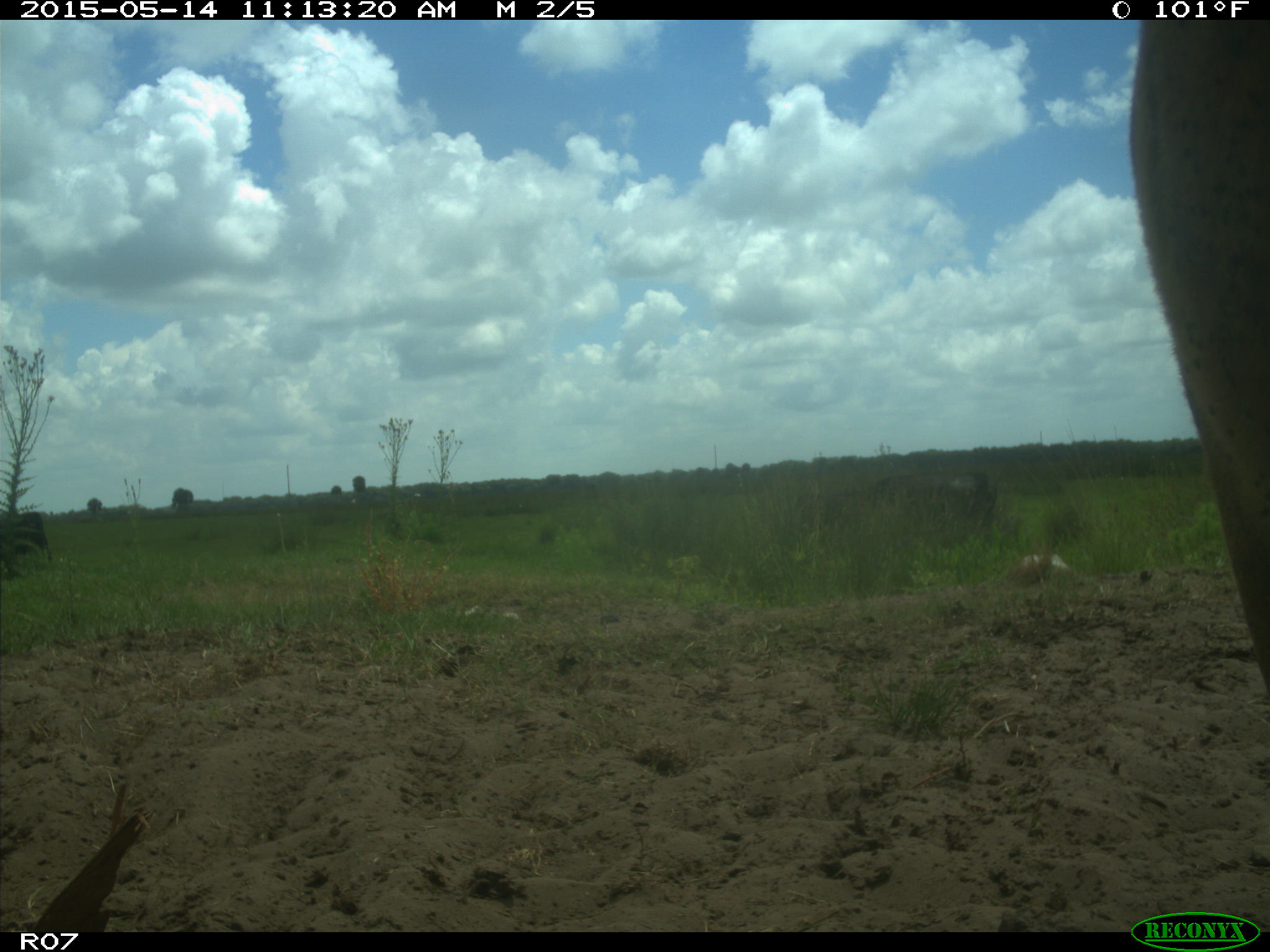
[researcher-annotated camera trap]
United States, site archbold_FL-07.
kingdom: Animalia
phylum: Chordata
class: Mammalia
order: Artiodactyla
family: Bovidae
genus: Bos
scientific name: Bos taurus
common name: domestic cow